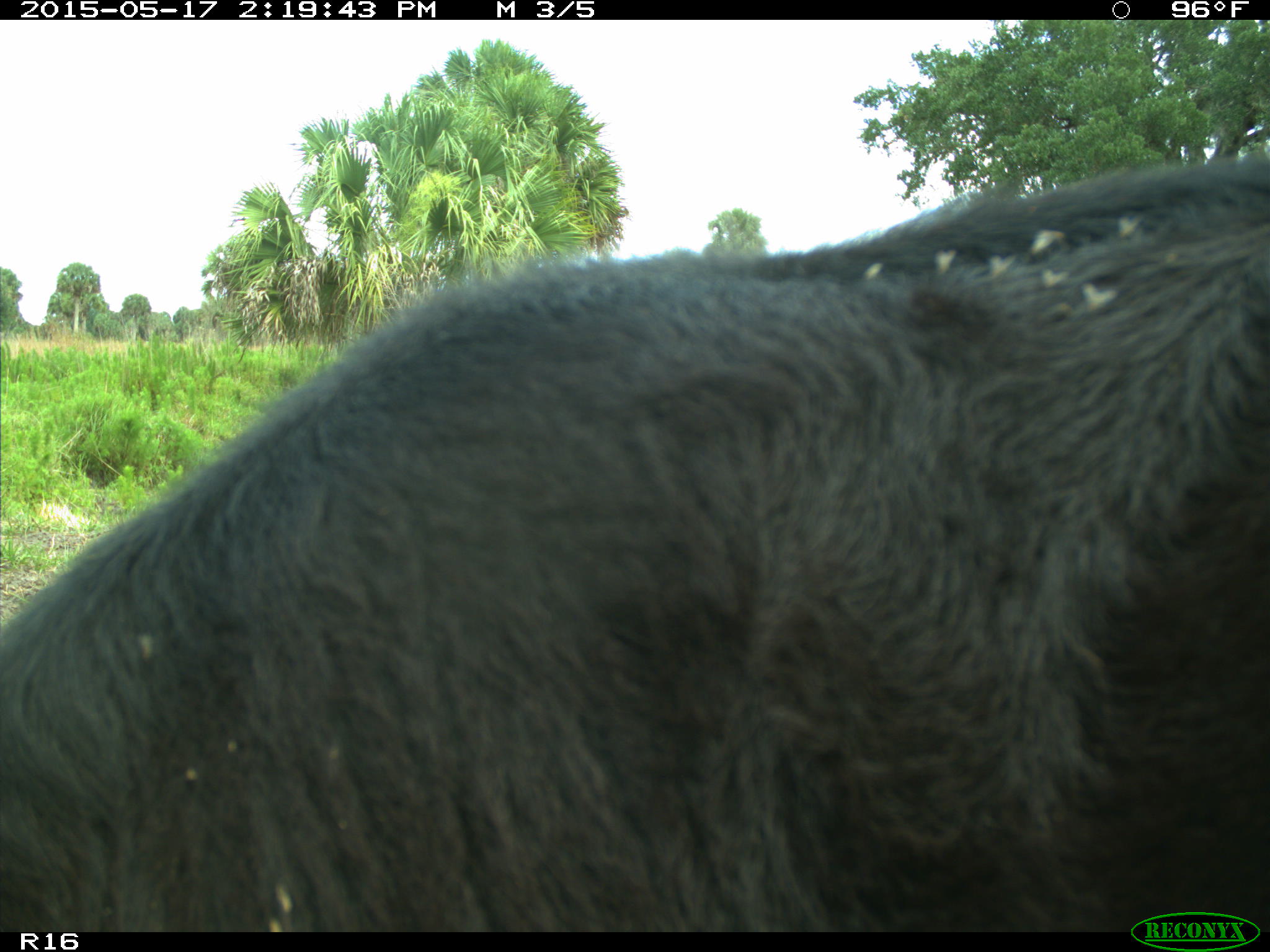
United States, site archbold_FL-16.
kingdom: Animalia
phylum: Chordata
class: Mammalia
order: Artiodactyla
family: Bovidae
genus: Bos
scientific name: Bos taurus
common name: domestic cow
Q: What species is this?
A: Bos taurus (domestic cow).